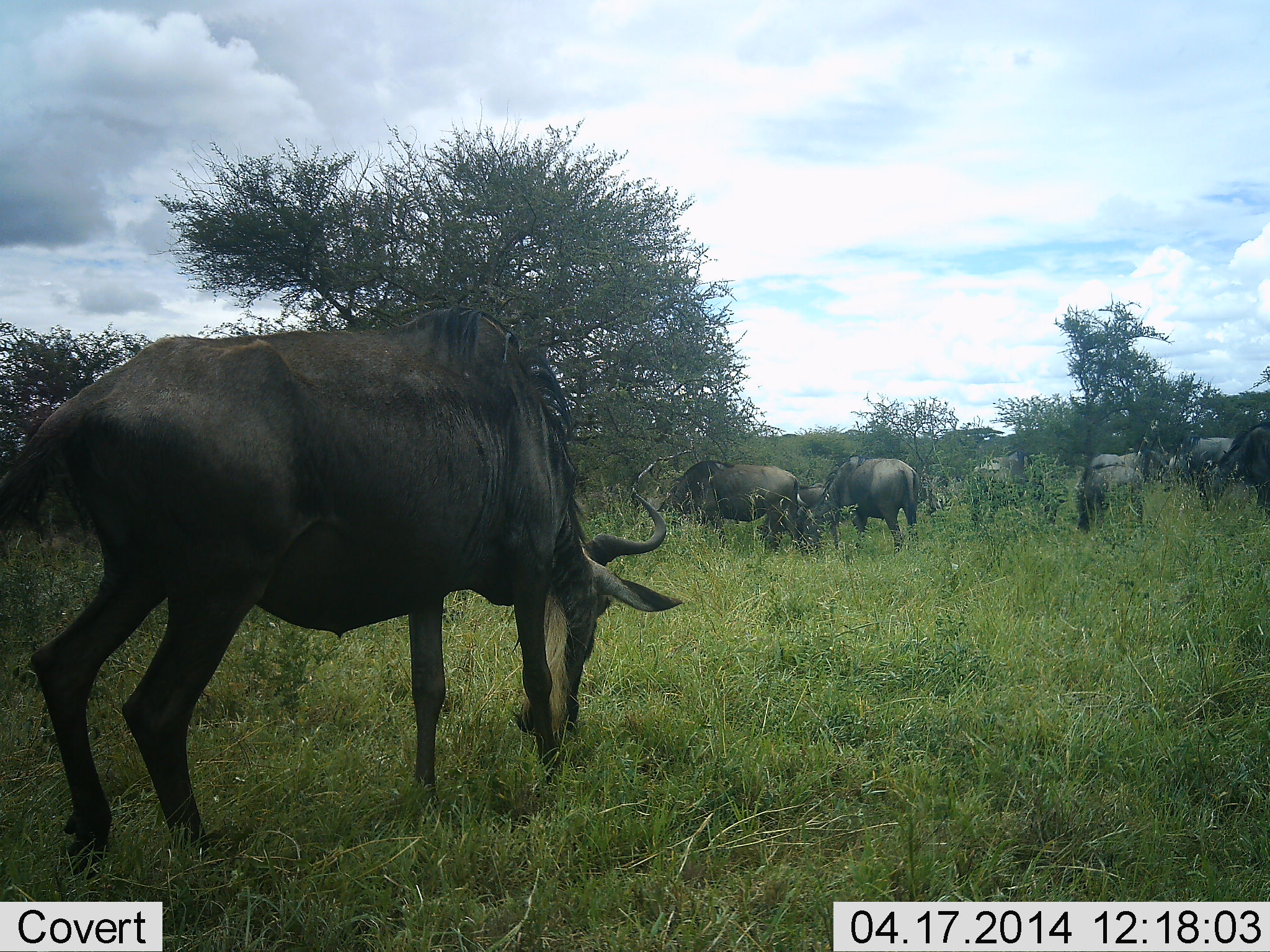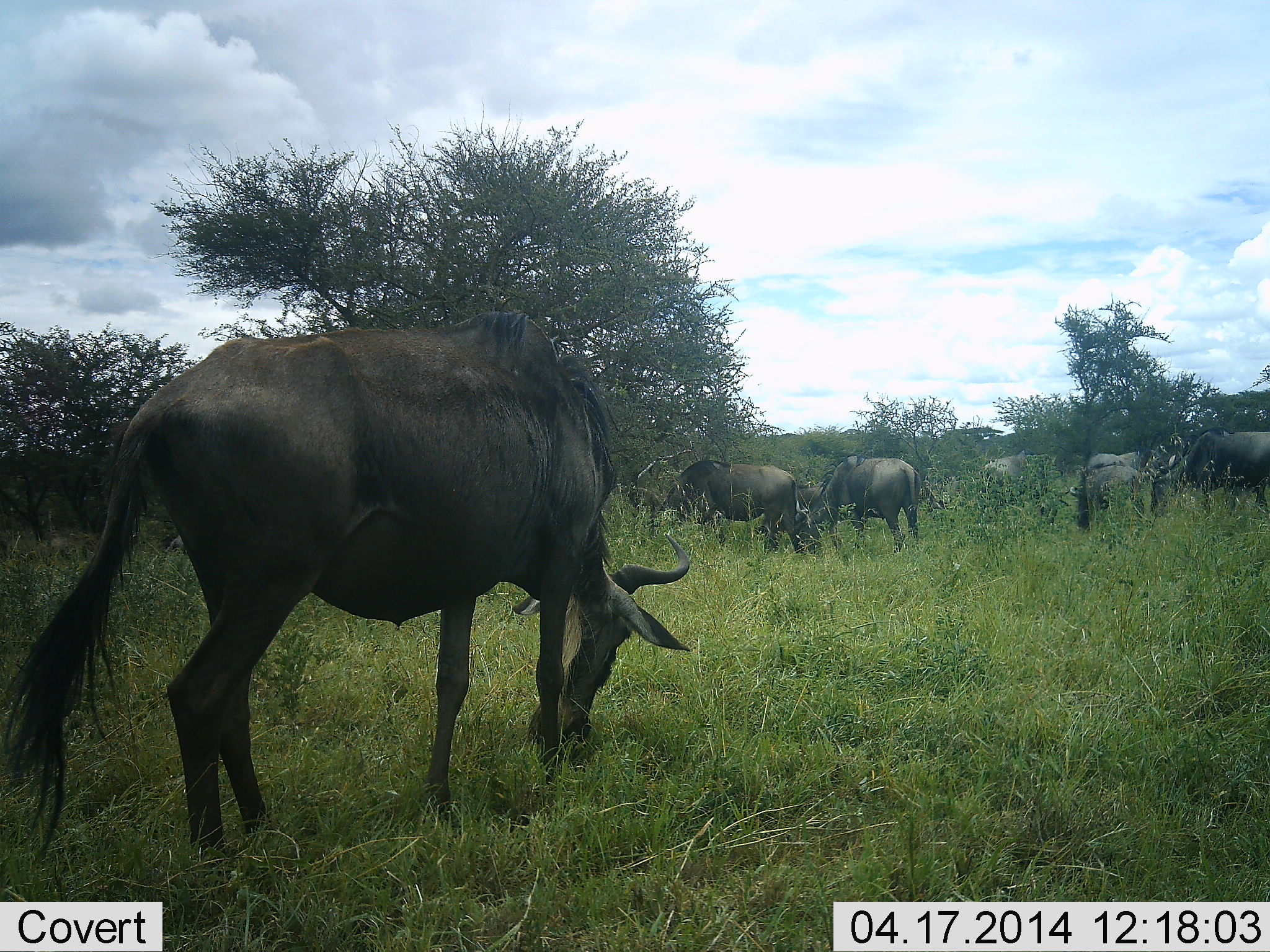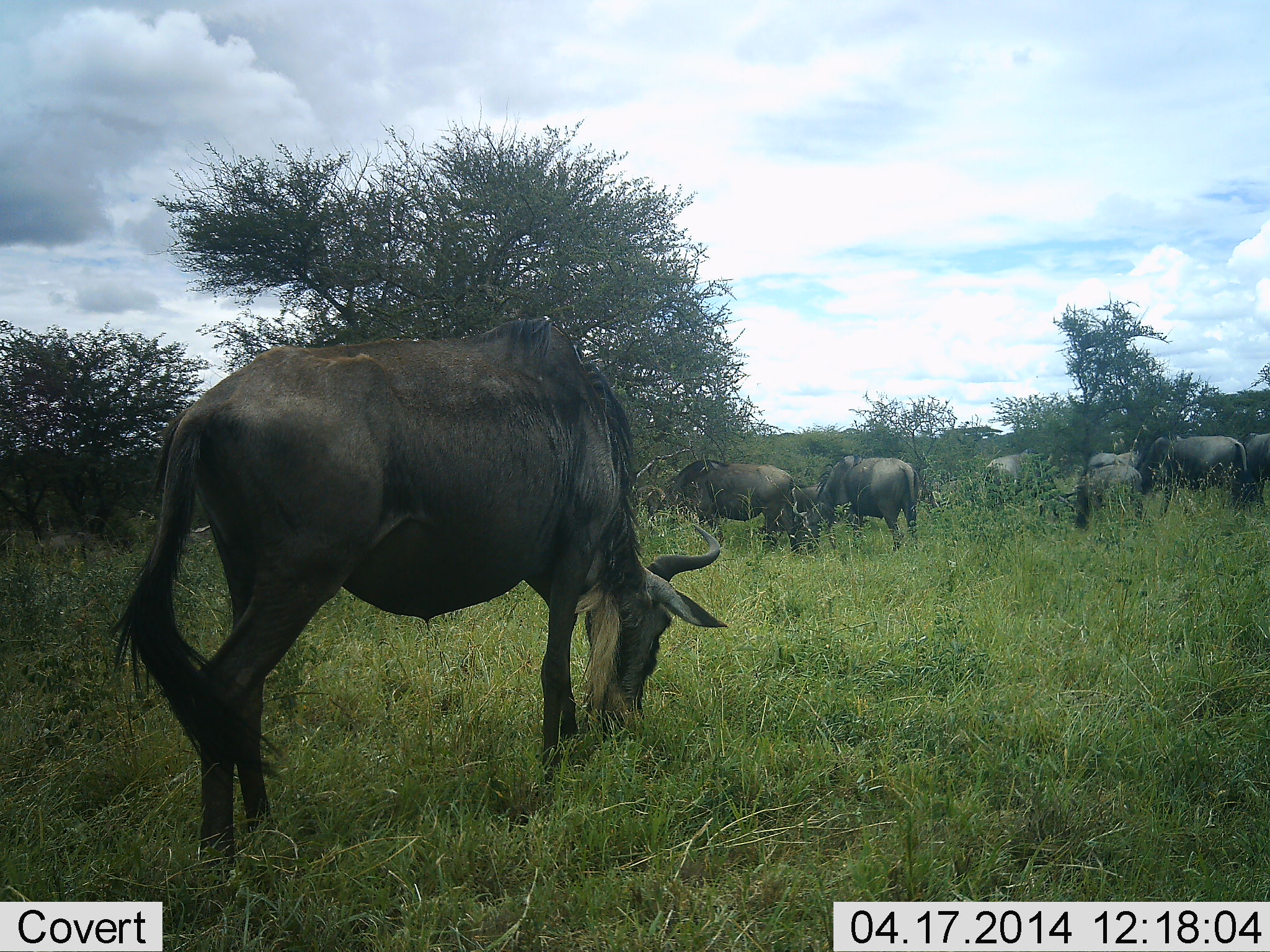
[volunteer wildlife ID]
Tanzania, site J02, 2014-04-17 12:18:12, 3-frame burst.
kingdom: Animalia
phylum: Chordata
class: Mammalia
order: Artiodactyla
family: Bovidae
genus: Connochaetes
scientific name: Connochaetes taurinus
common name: blue wildebeest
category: wildebeest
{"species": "wildebeest (blue wildebeest) (Connochaetes taurinus)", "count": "8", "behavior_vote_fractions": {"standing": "39%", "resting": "2%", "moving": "34%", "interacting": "5%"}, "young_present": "2%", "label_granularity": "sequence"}